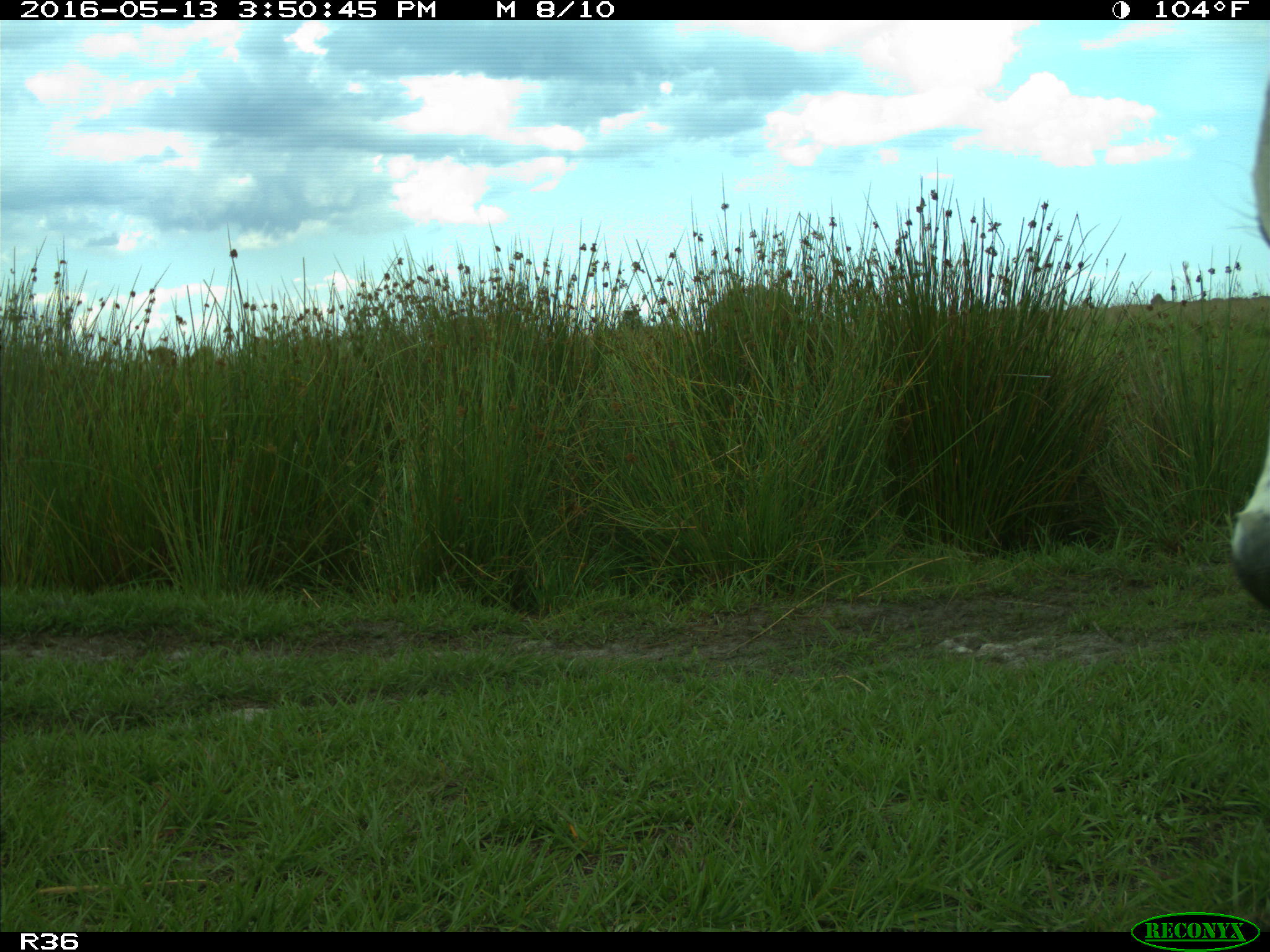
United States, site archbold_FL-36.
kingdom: Animalia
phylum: Chordata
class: Mammalia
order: Artiodactyla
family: Bovidae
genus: Bos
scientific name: Bos taurus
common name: domestic cow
Bos taurus (domestic cow).